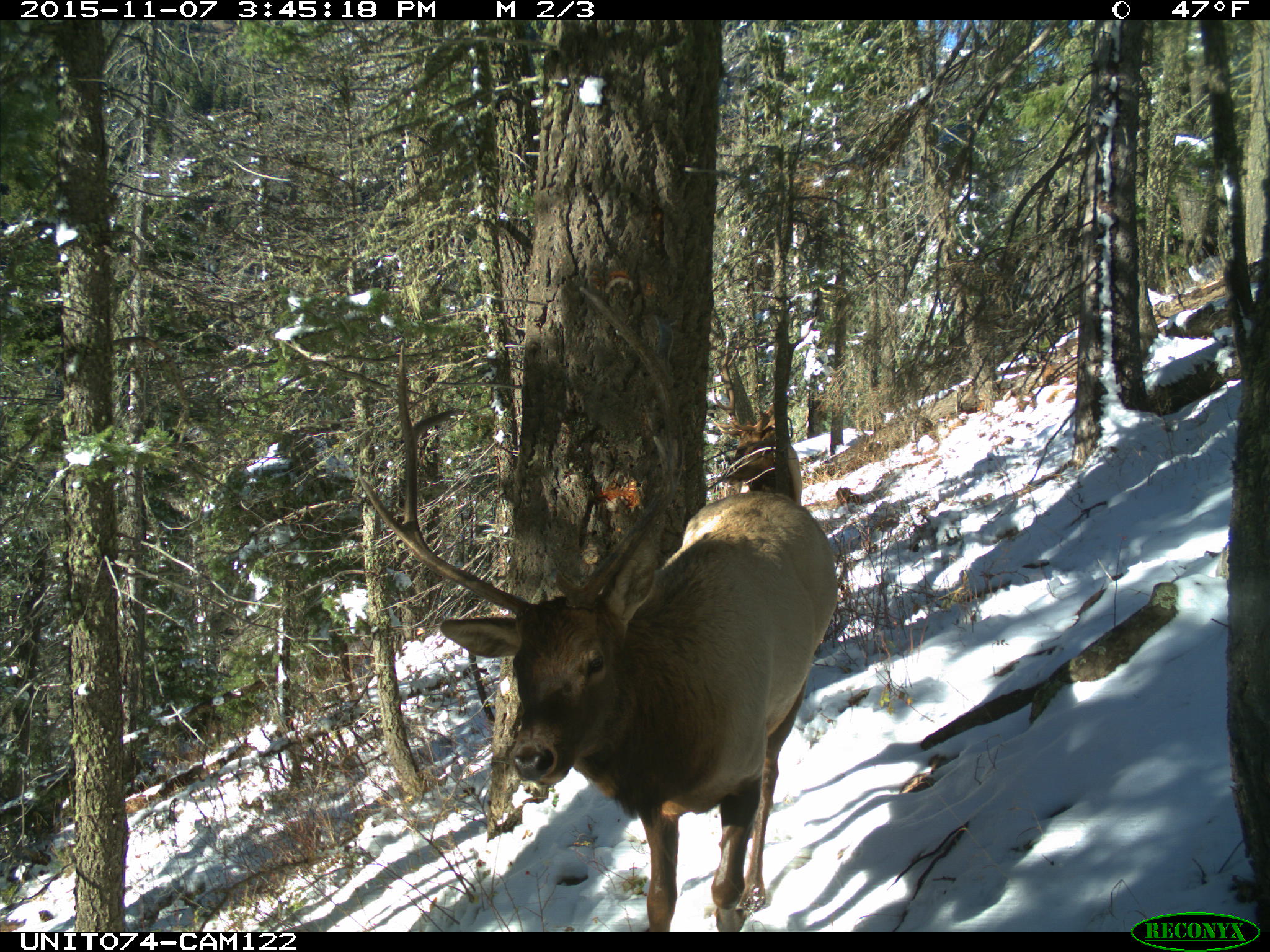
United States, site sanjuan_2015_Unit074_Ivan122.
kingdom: Animalia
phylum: Chordata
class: Mammalia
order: Artiodactyla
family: Cervidae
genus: Cervus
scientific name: Cervus elaphus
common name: red deer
Cervus elaphus (red deer).